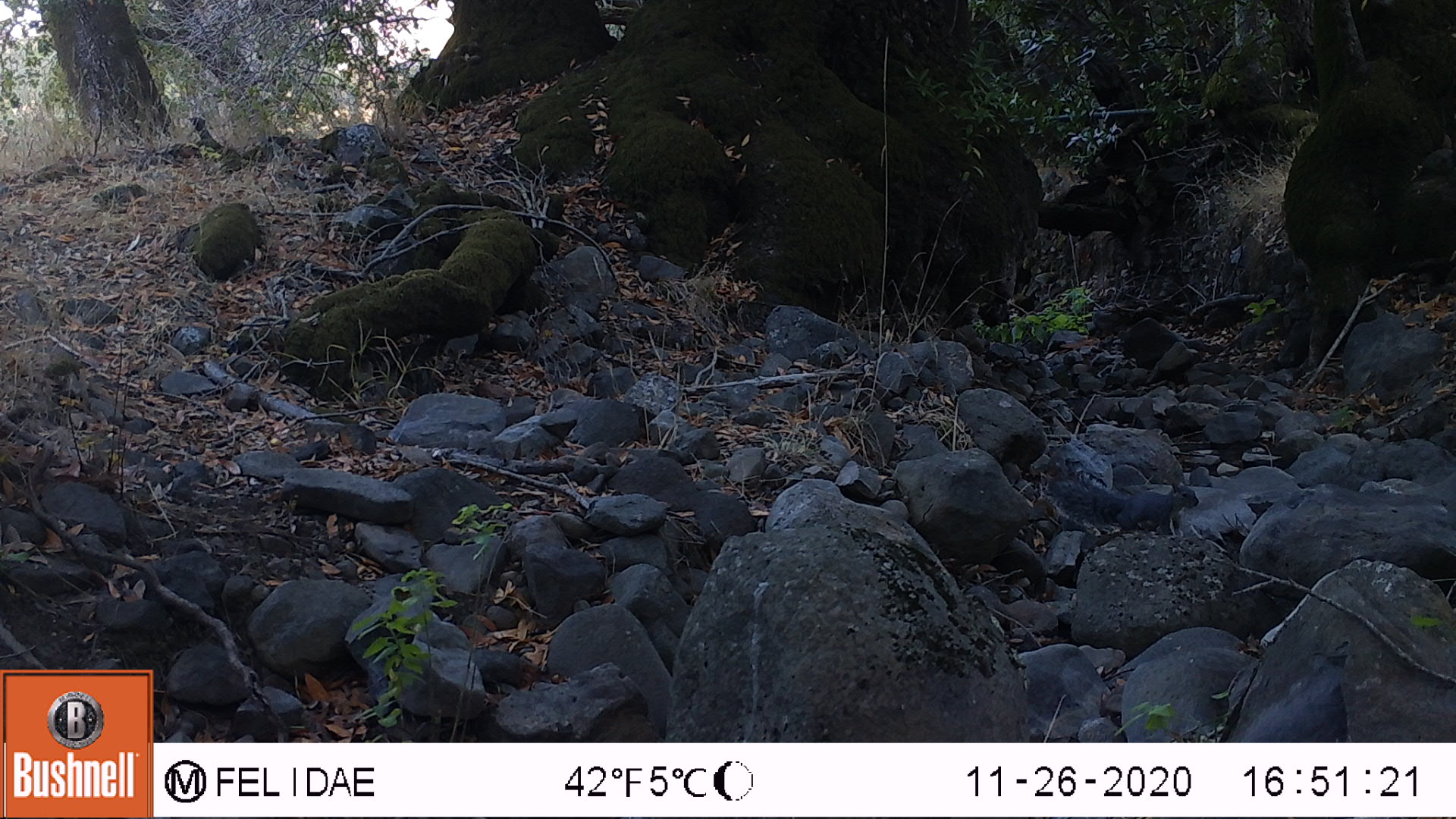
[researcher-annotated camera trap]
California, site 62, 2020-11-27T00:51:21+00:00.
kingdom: Animalia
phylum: Chordata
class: Mammalia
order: Rodentia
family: Sciuridae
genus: Sciurus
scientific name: Sciurus griseus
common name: western gray squirrel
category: western grey squirrel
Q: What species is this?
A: Western grey squirrel (western gray squirrel) (Sciurus griseus).